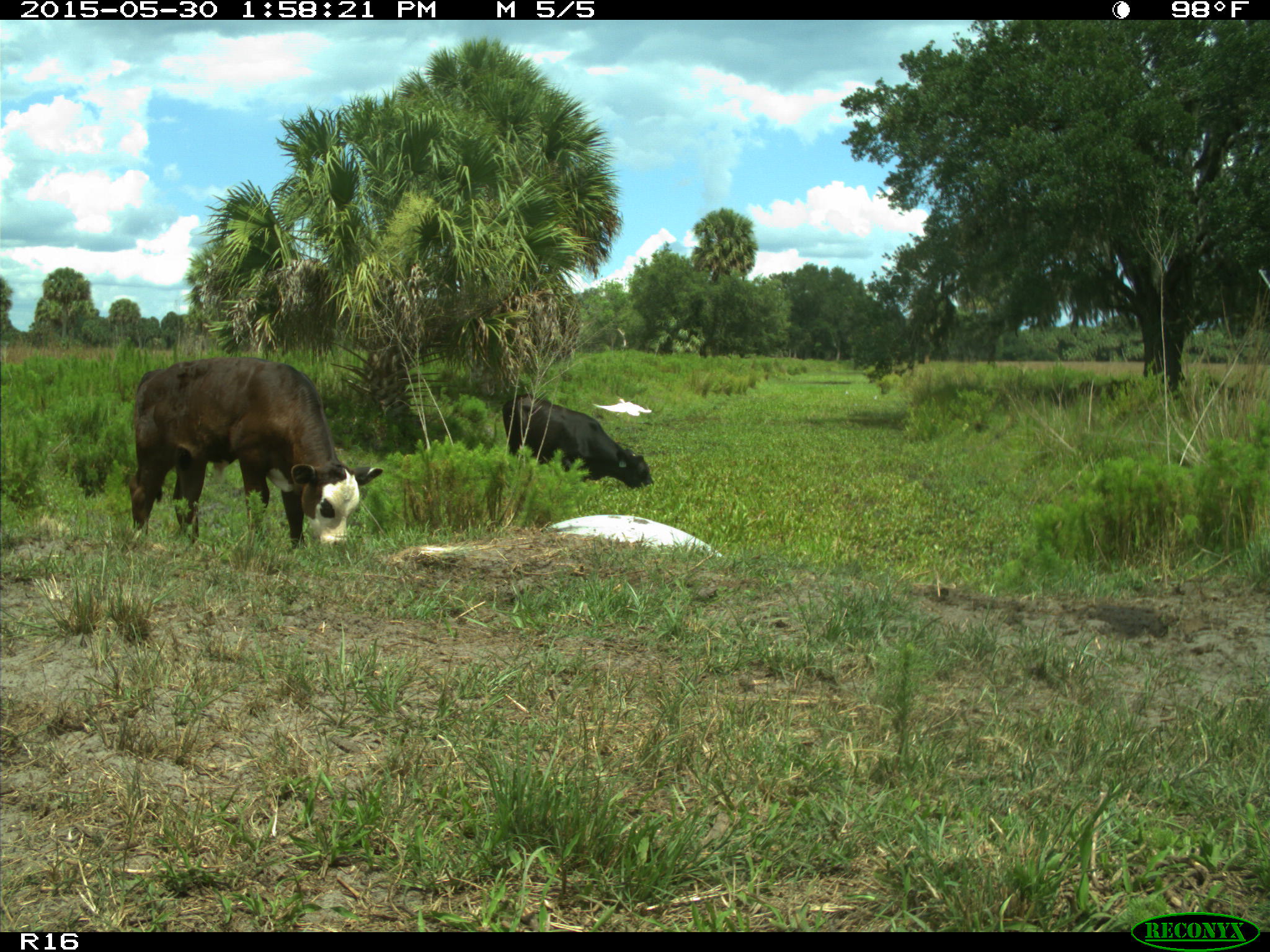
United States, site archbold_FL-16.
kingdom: Animalia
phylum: Chordata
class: Mammalia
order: Artiodactyla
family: Bovidae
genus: Bos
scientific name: Bos taurus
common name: domestic cow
Bos taurus (domestic cow).